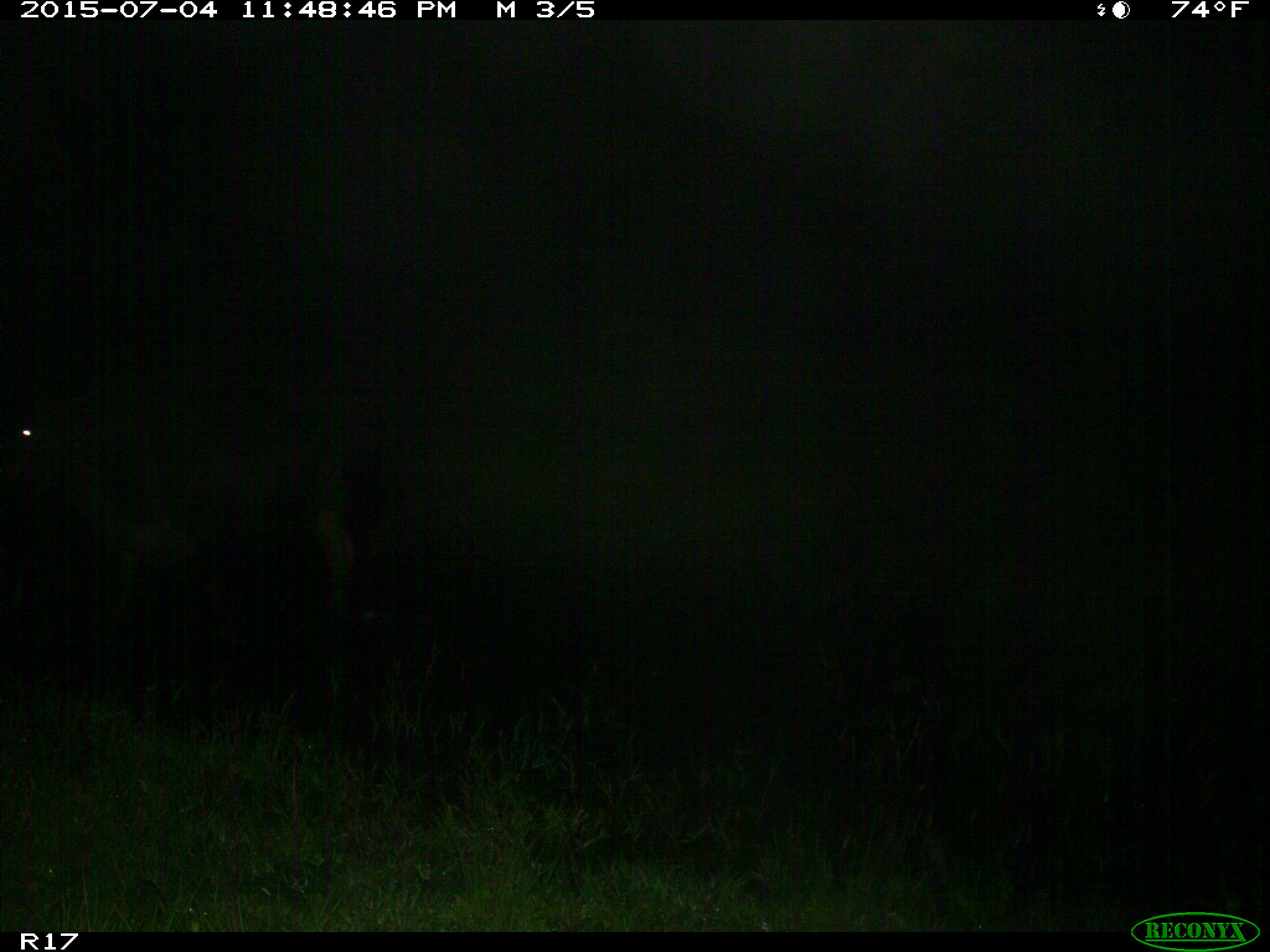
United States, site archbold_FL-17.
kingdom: Animalia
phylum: Chordata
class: Mammalia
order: Artiodactyla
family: Bovidae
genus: Bos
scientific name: Bos taurus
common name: domestic cow